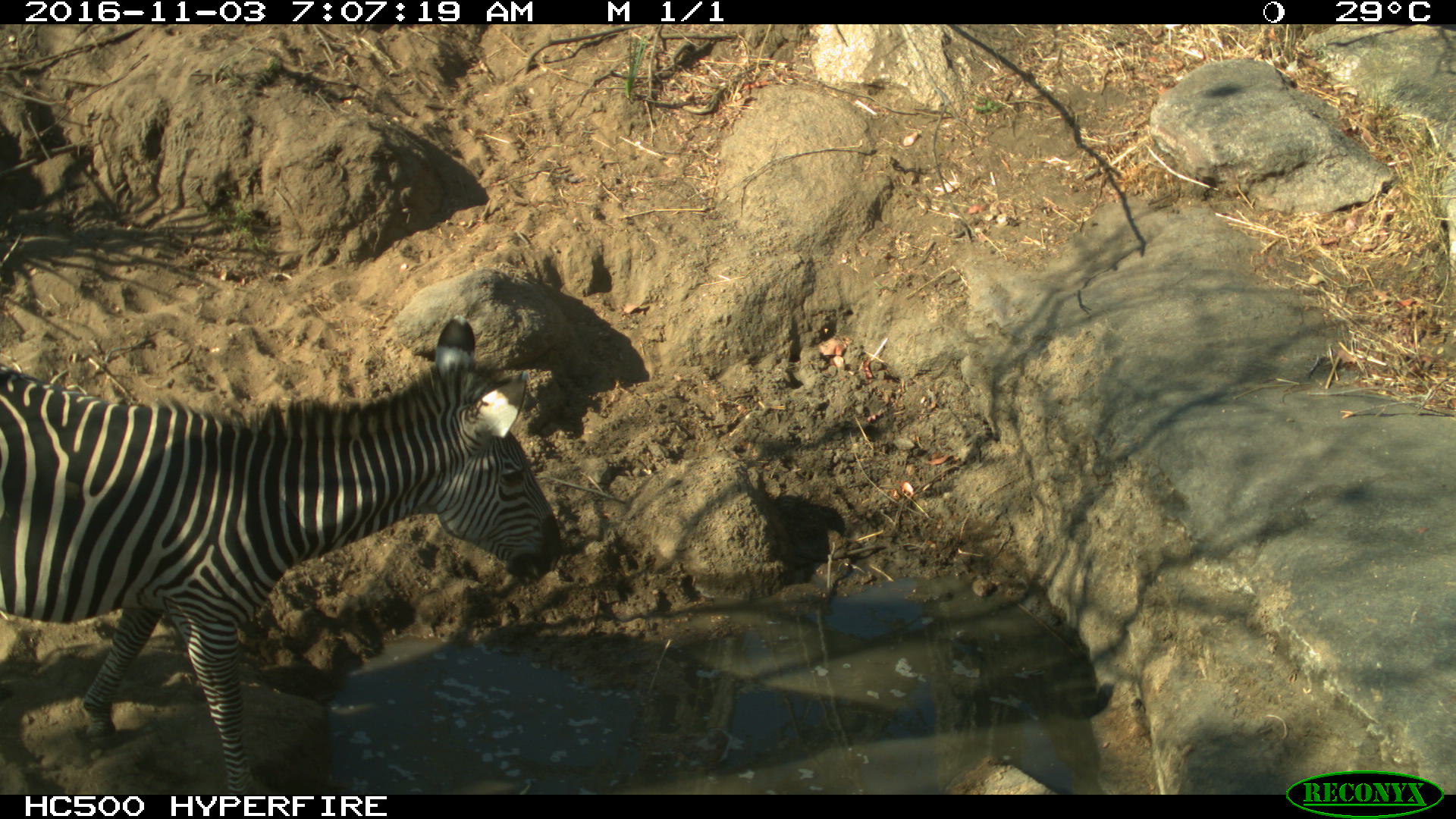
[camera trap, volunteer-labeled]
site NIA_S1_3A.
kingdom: Animalia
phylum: Chordata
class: Mammalia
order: Perissodactyla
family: Equidae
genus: Equus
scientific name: Equus quagga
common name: plains zebra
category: zebraplains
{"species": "zebraplains (plains zebra) (Equus quagga)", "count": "1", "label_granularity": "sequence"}